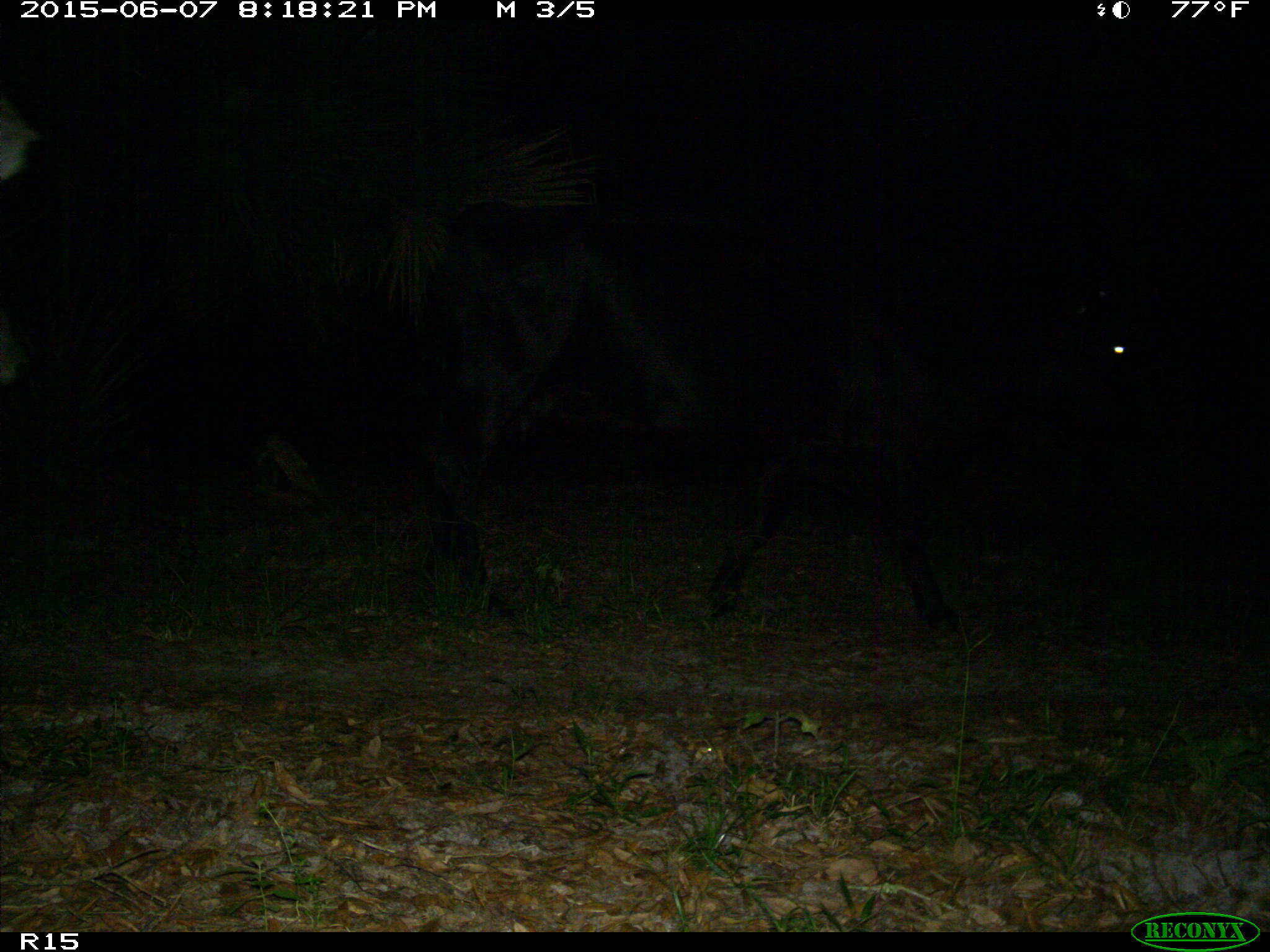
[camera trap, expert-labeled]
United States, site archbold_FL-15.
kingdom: Animalia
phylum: Chordata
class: Mammalia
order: Artiodactyla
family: Bovidae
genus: Bos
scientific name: Bos taurus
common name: domestic cow